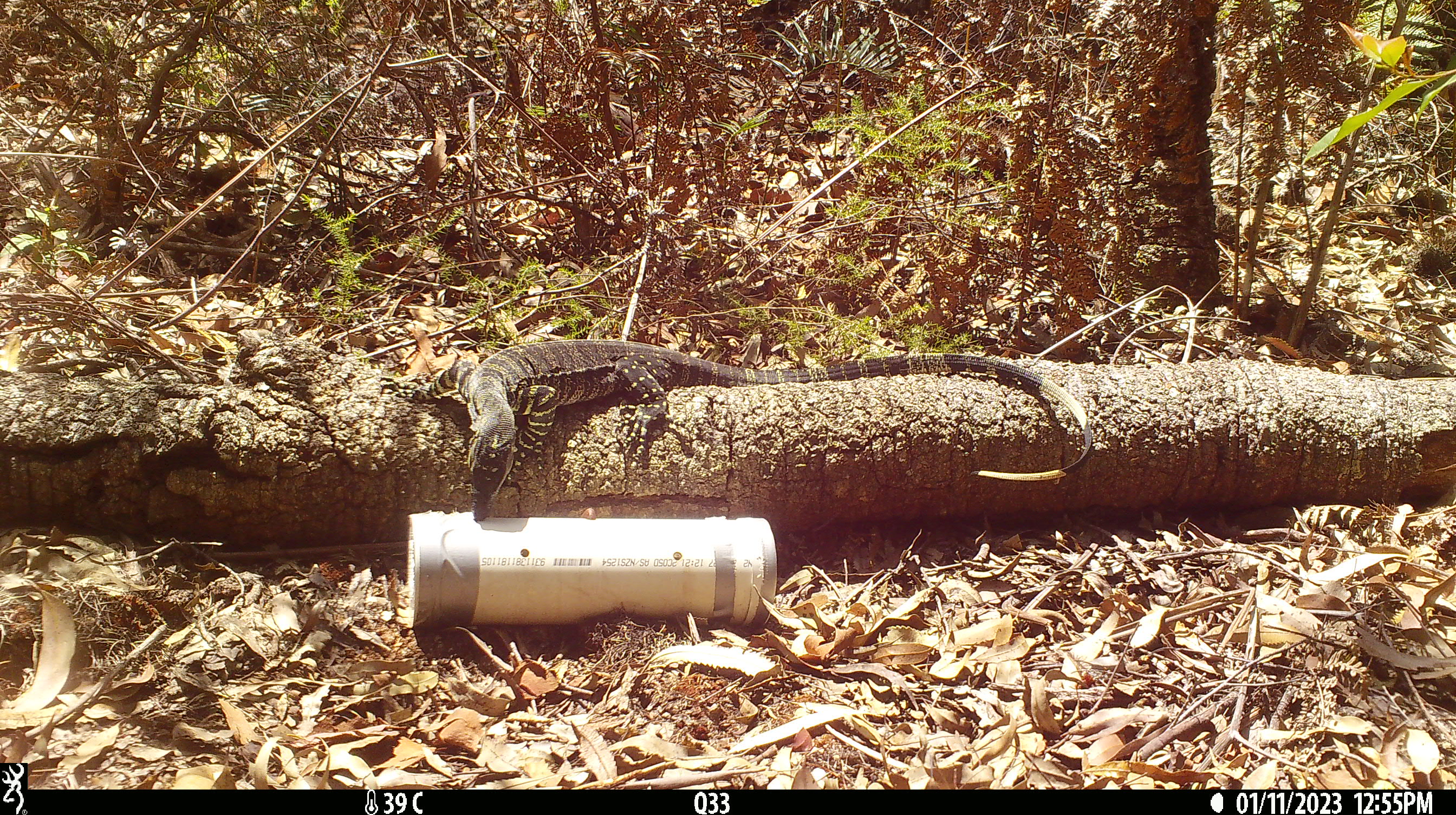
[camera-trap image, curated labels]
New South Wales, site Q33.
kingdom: Animalia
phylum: Chordata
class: Reptilia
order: Squamata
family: Varanidae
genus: Varanus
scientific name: Varanus varius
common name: lace monitor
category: goanna